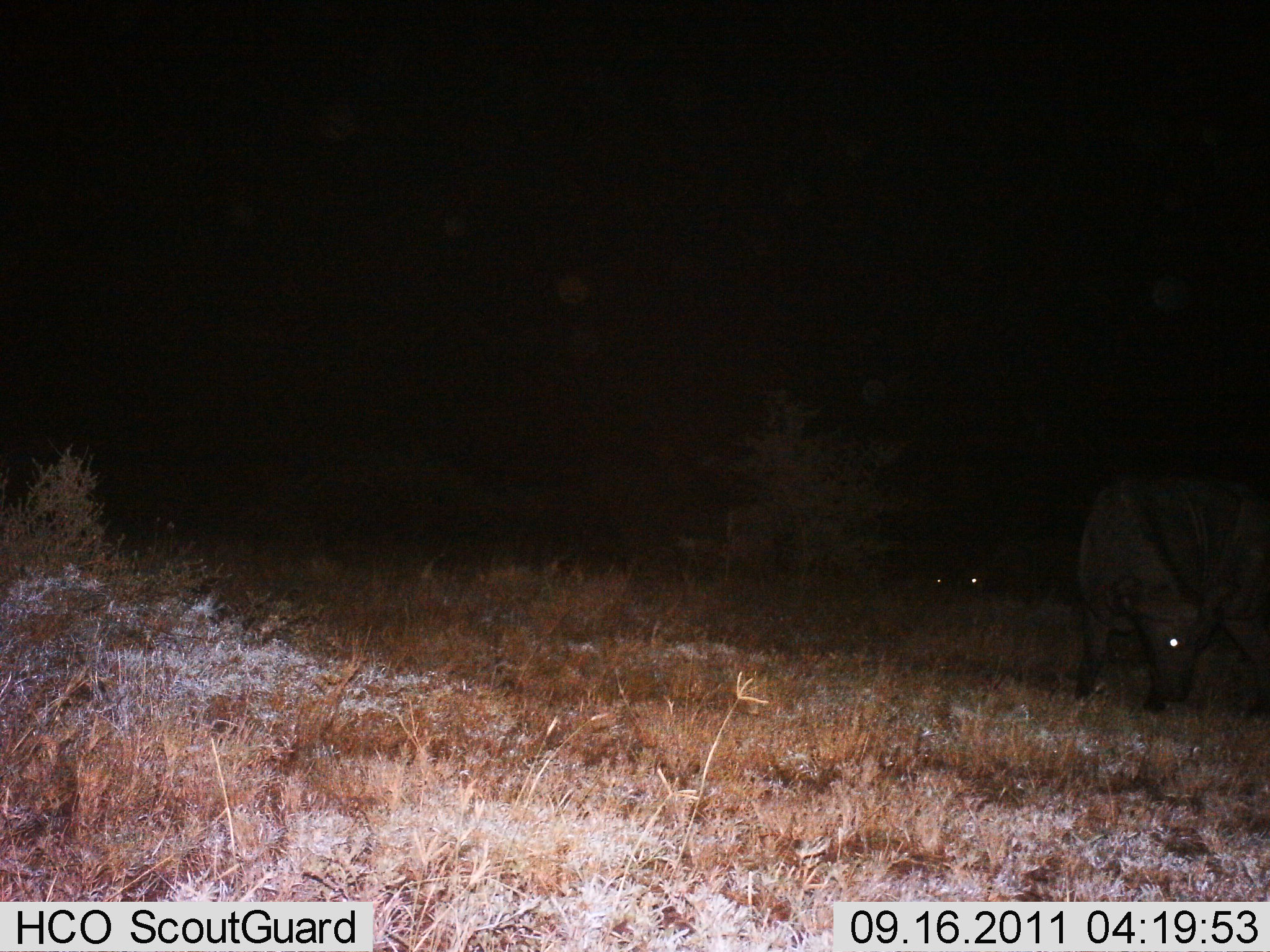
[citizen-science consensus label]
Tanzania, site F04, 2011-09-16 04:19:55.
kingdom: Animalia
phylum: Chordata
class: Mammalia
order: Artiodactyla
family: Bovidae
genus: Syncerus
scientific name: Syncerus caffer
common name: cape buffalo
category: buffalo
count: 1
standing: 55%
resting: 0%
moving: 0%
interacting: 0%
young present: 9%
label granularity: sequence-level